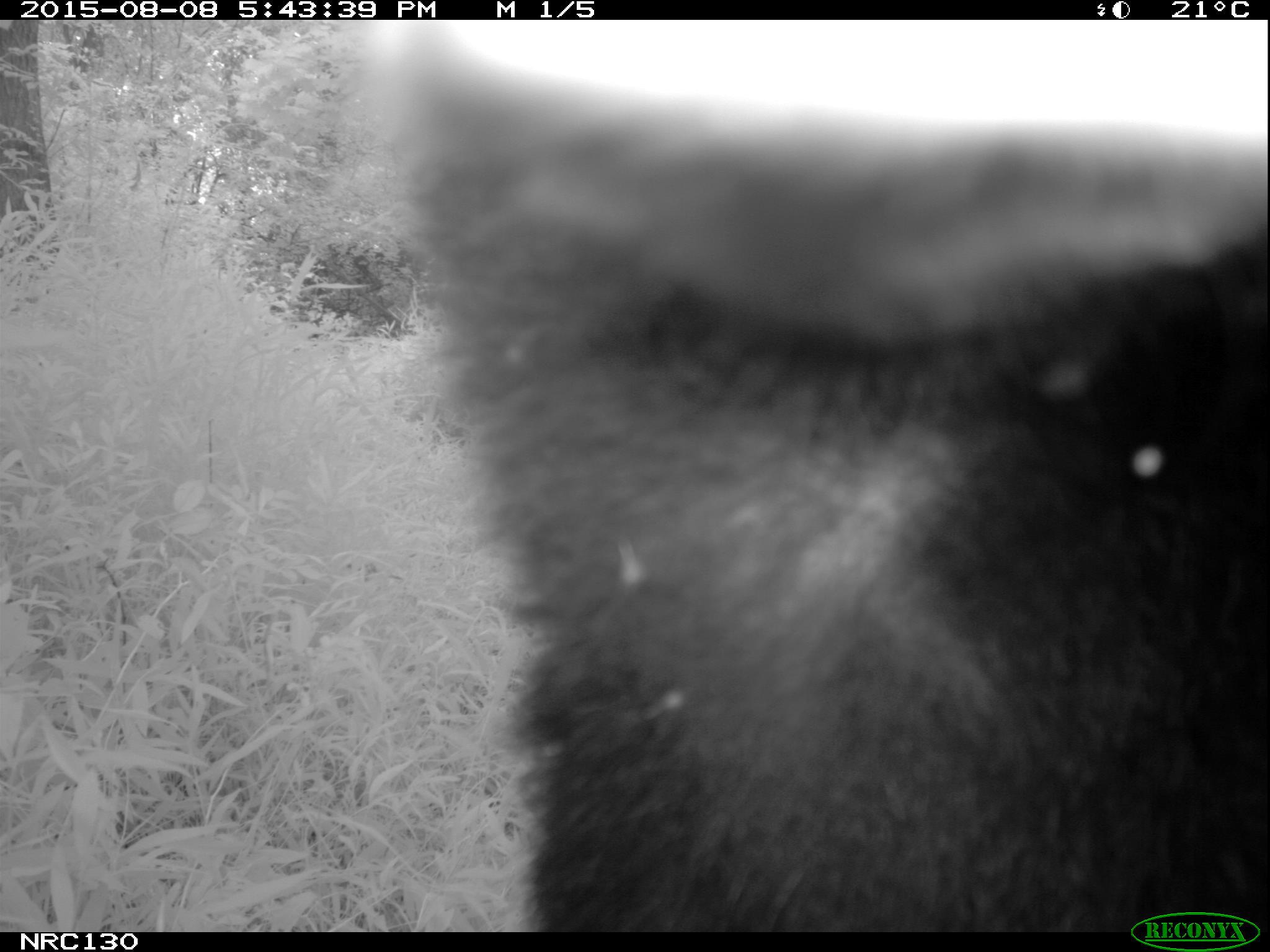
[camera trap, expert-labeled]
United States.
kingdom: Animalia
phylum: Chordata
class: Mammalia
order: Carnivora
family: Ursidae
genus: Ursus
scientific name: Ursus americanus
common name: american black bear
American Black Bear (Ursus americanus).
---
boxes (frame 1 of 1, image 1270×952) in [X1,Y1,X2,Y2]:
American Black Bear: [356,33,1262,922]